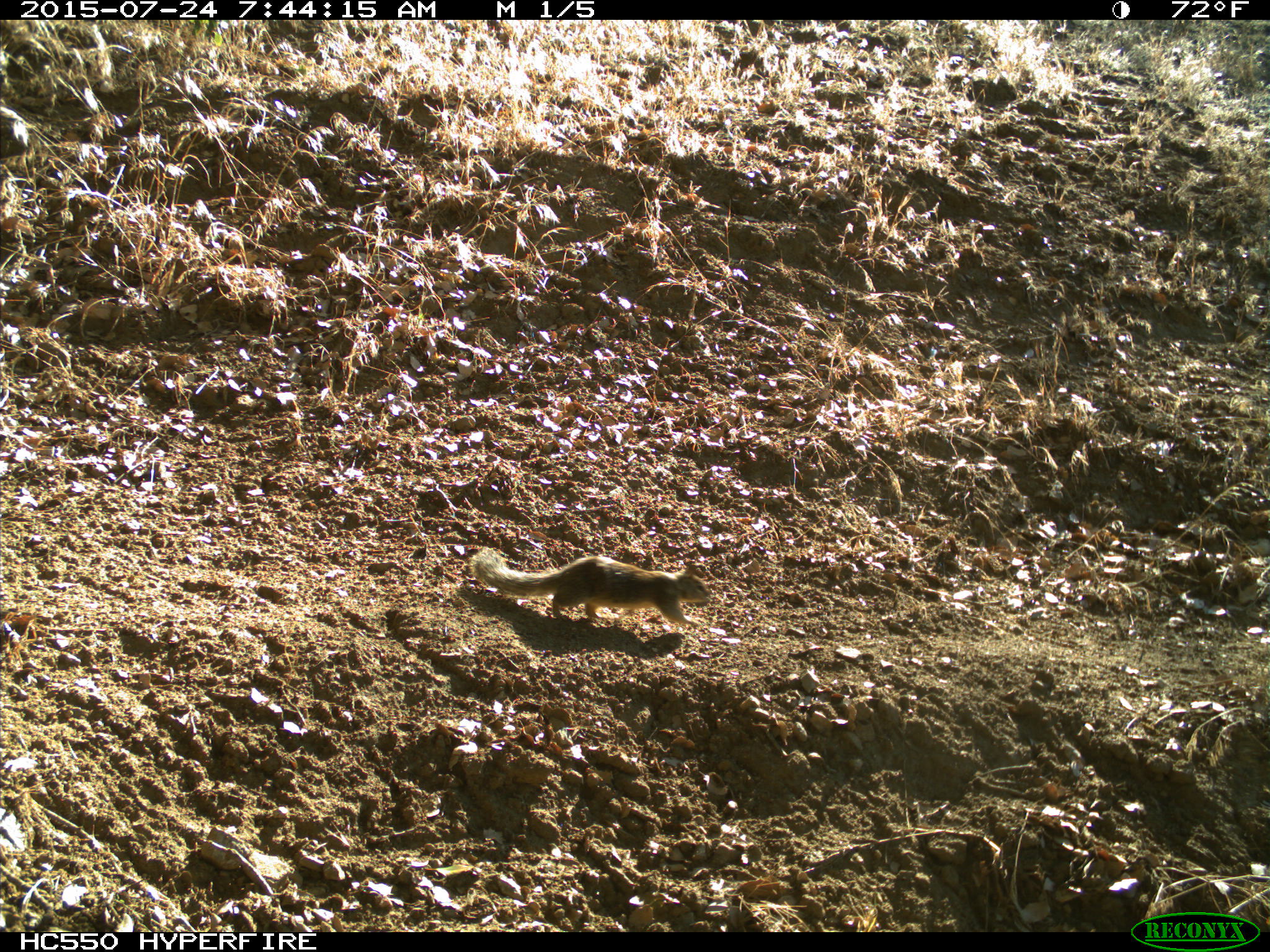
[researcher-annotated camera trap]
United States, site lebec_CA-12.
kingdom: Animalia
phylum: Chordata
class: Mammalia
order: Rodentia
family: Sciuridae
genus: Otospermophilus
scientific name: Otospermophilus beecheyi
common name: california ground squirrel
Otospermophilus beecheyi (california ground squirrel).